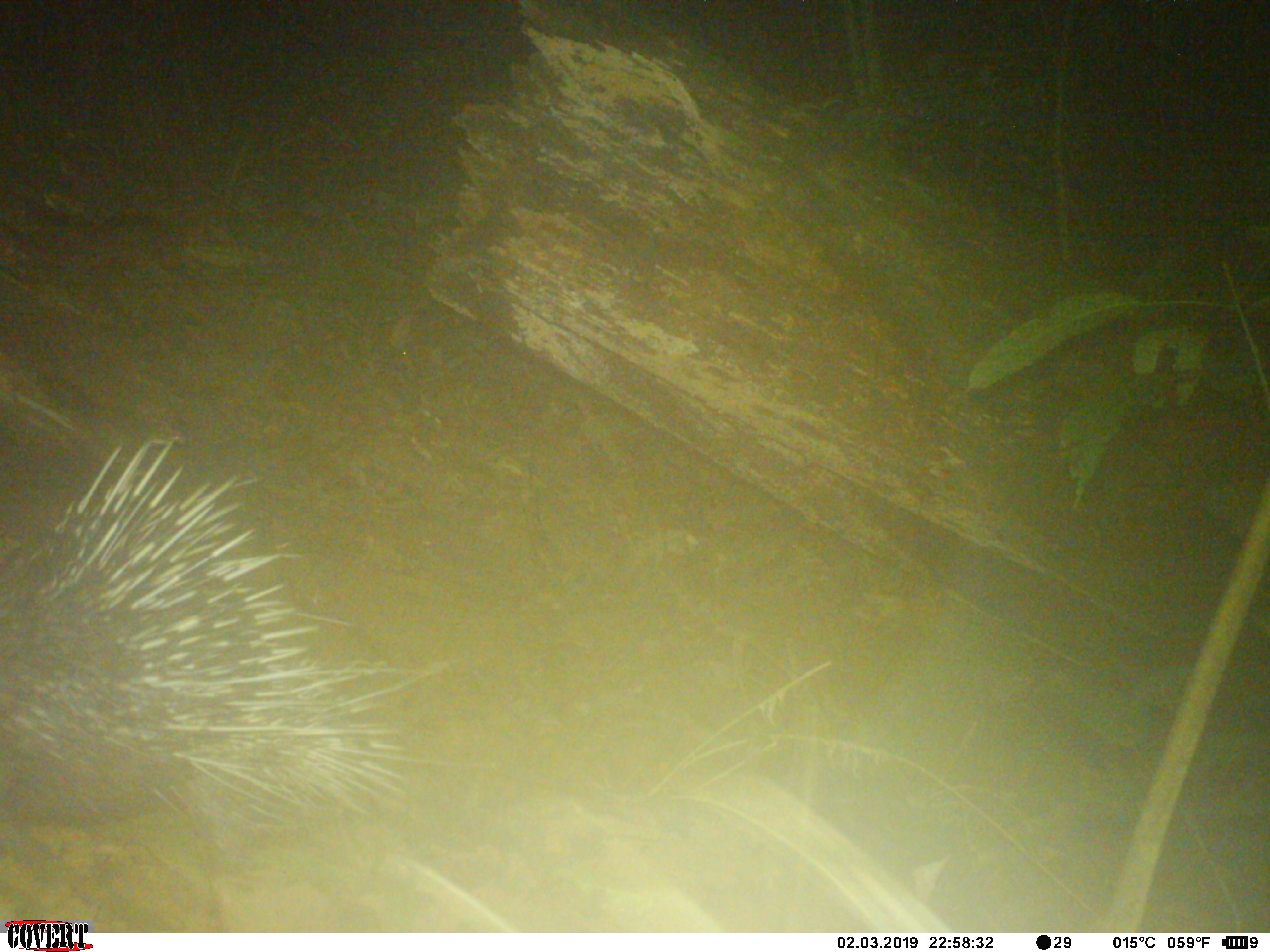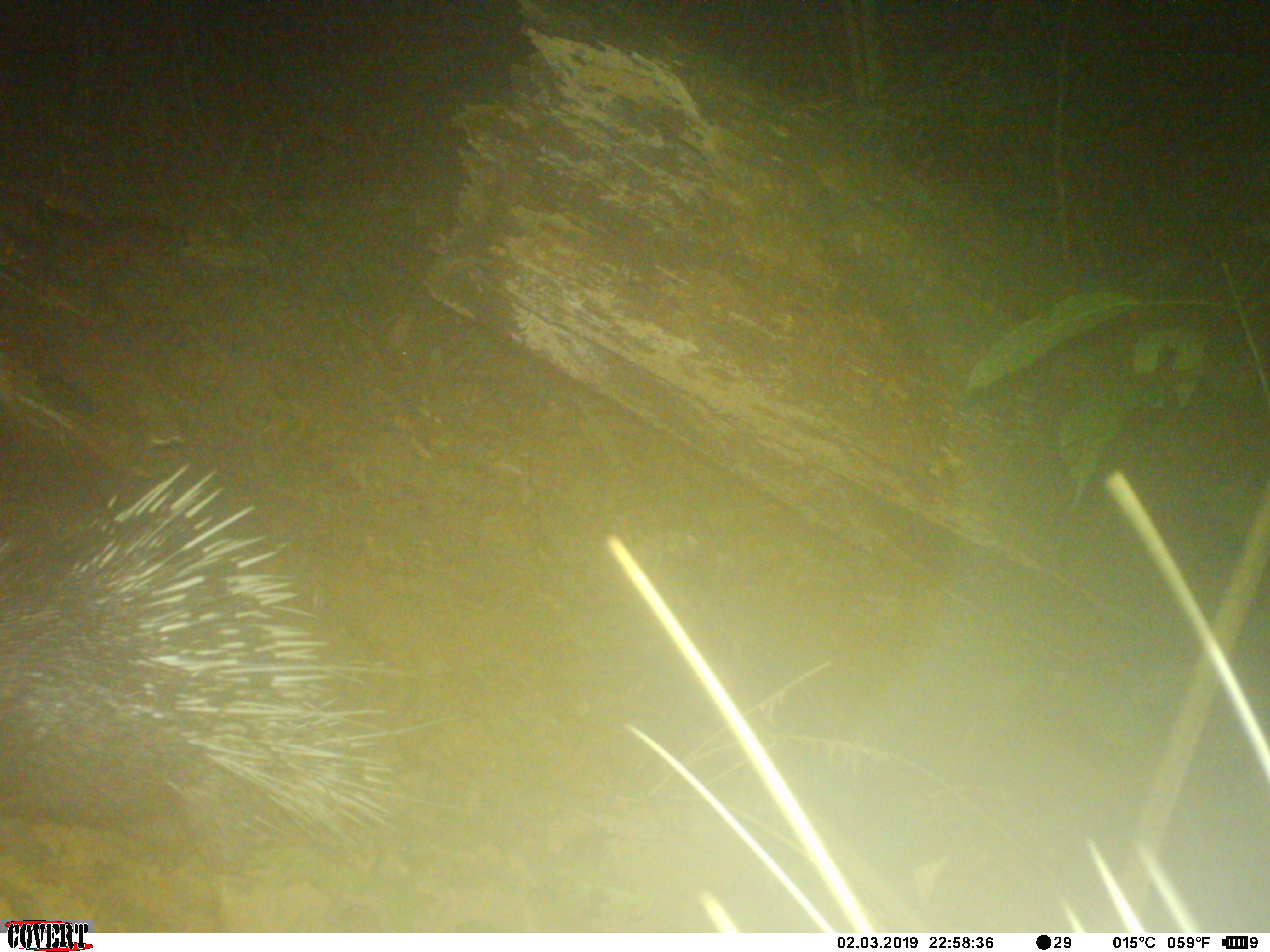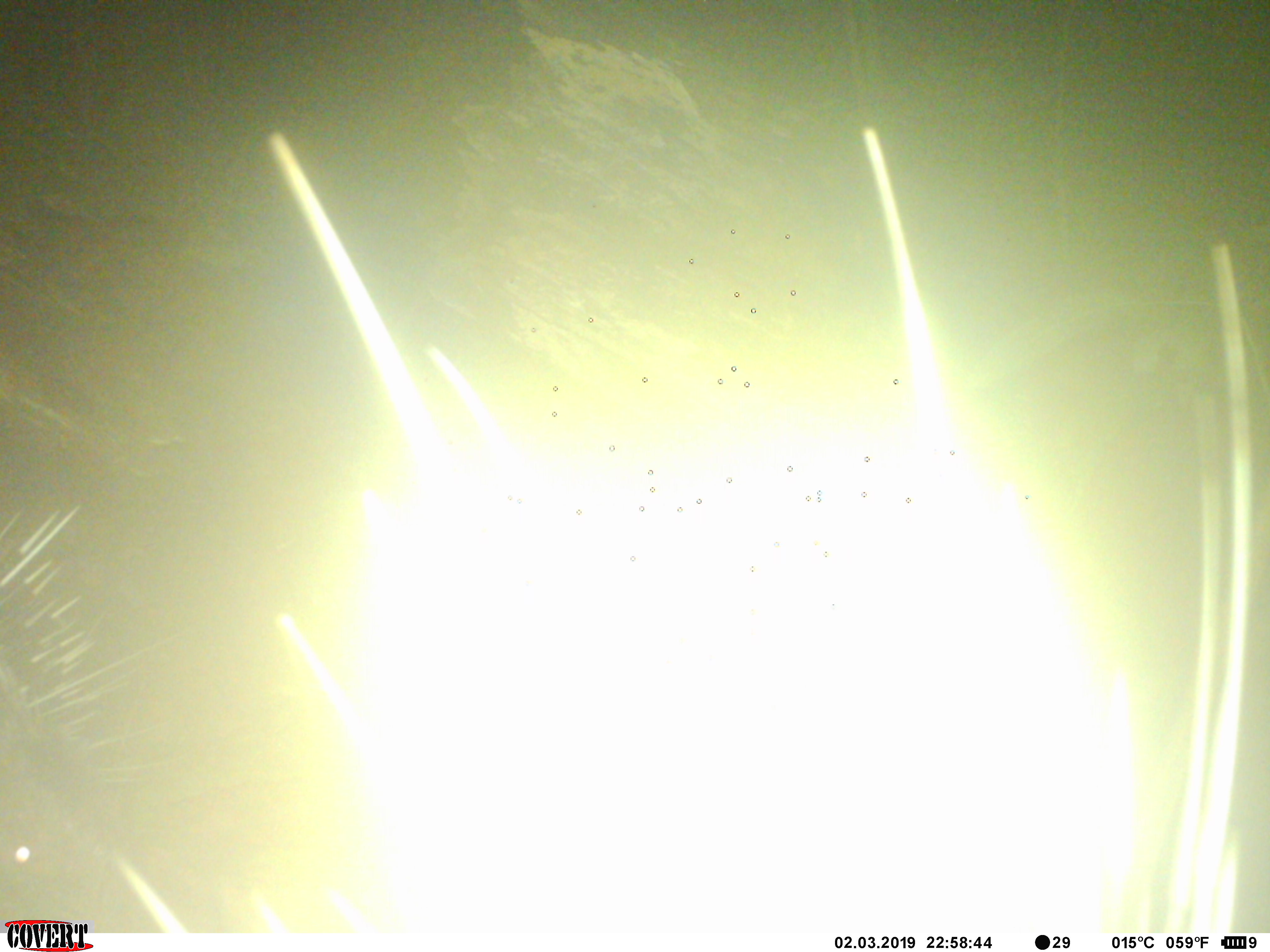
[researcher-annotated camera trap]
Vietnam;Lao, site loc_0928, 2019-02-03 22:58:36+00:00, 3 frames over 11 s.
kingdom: Animalia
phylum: Chordata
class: Mammalia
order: Rodentia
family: Hystricidae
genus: Hystrix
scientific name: Hystrix brachyura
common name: malayan porcupine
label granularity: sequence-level